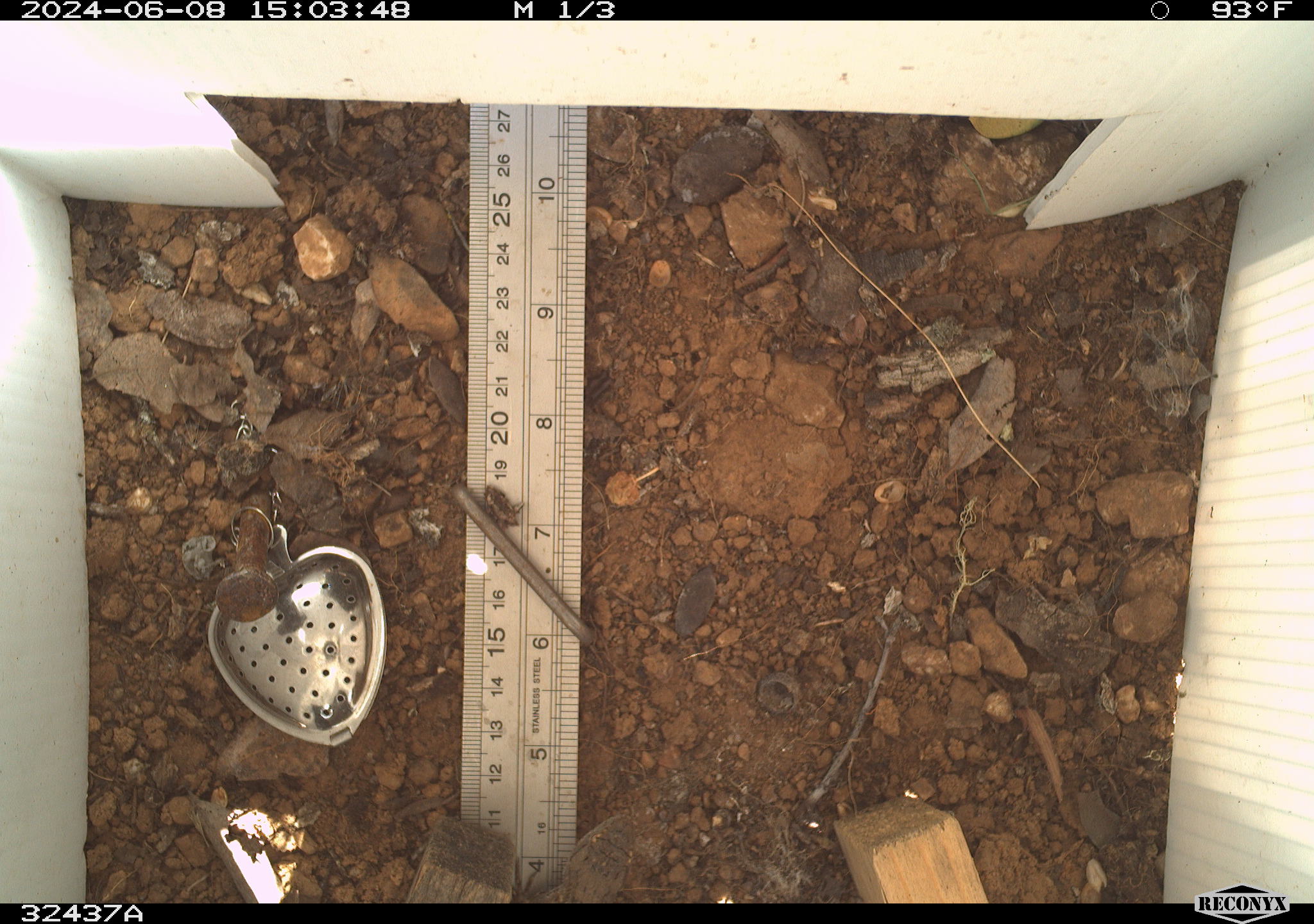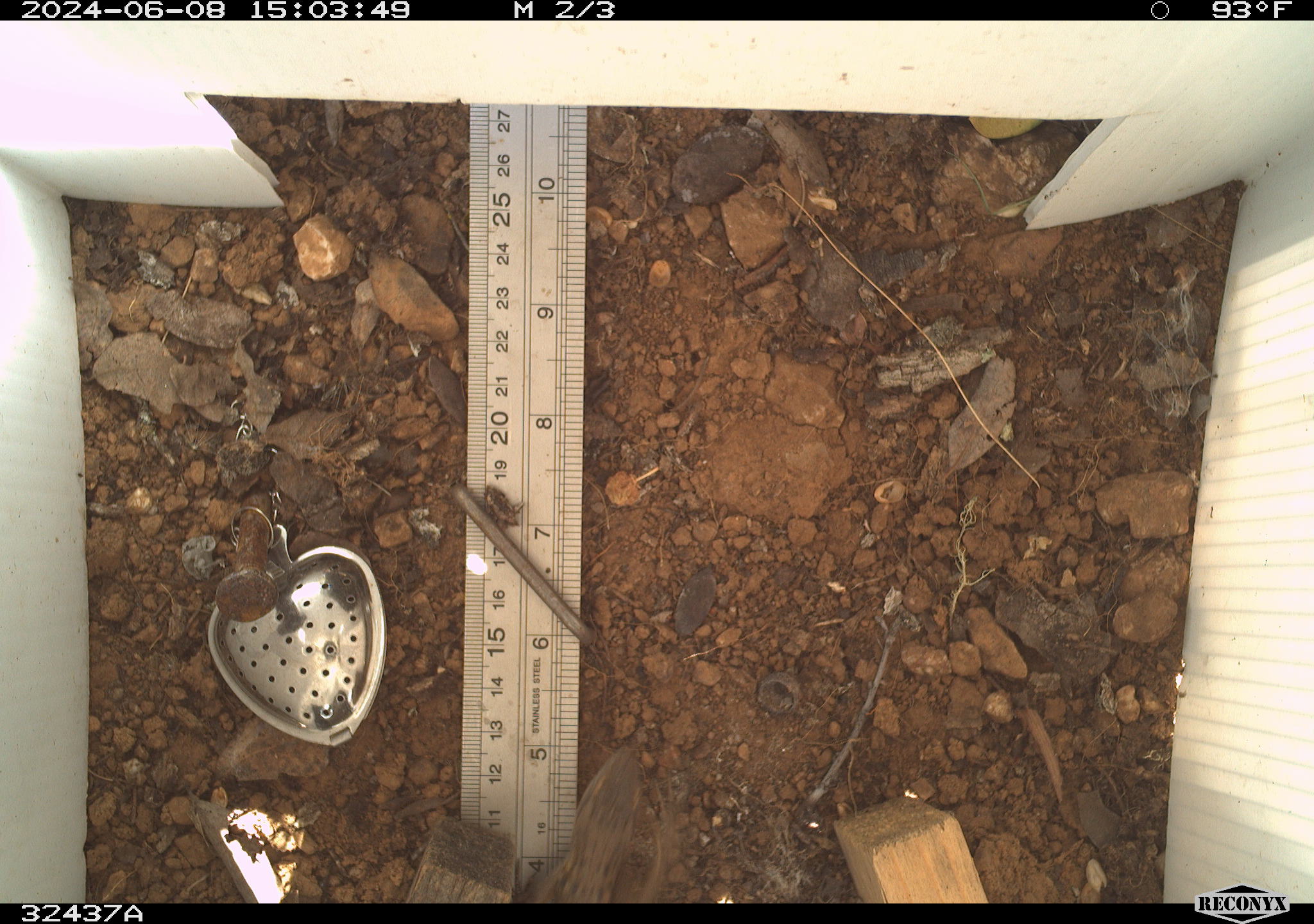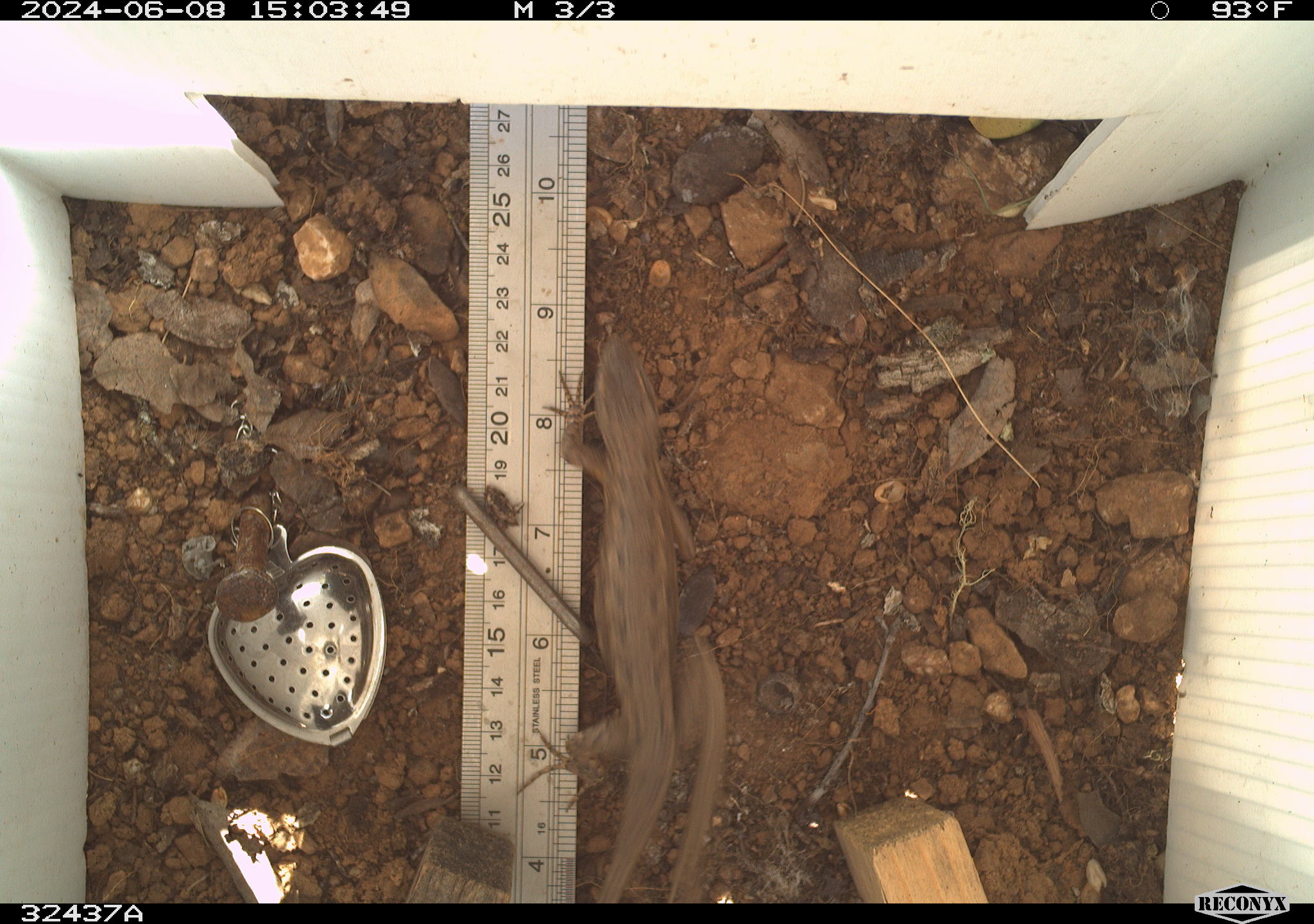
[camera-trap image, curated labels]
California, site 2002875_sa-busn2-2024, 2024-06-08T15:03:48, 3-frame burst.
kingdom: Animalia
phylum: Chordata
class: Reptilia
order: Squamata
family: Phrynosomatidae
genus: Sceloporus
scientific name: Sceloporus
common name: spiny lizards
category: sceloporus species